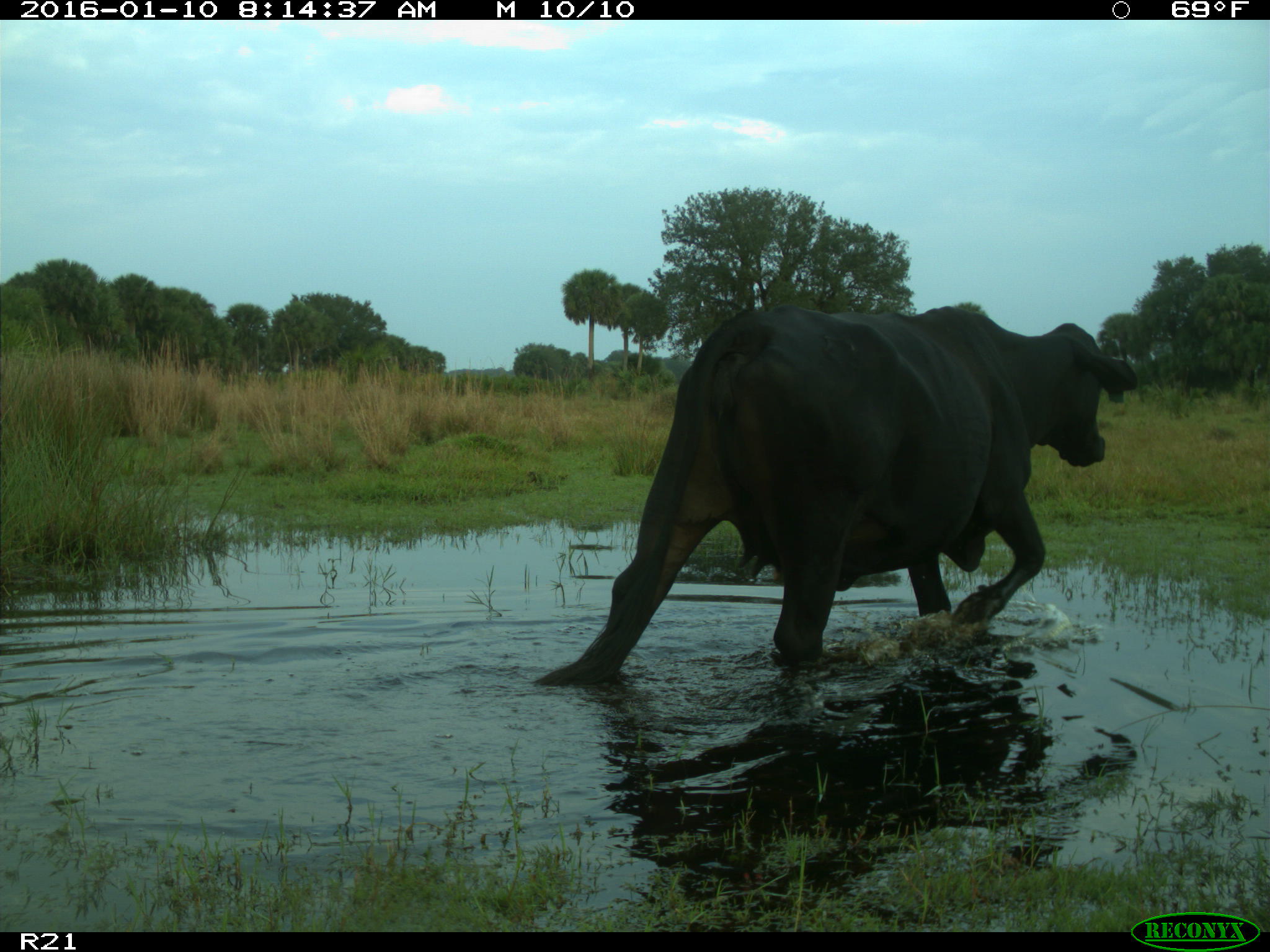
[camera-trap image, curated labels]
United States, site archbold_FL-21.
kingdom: Animalia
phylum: Chordata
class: Mammalia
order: Artiodactyla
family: Bovidae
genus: Bos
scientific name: Bos taurus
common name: domestic cow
Bos taurus (domestic cow).